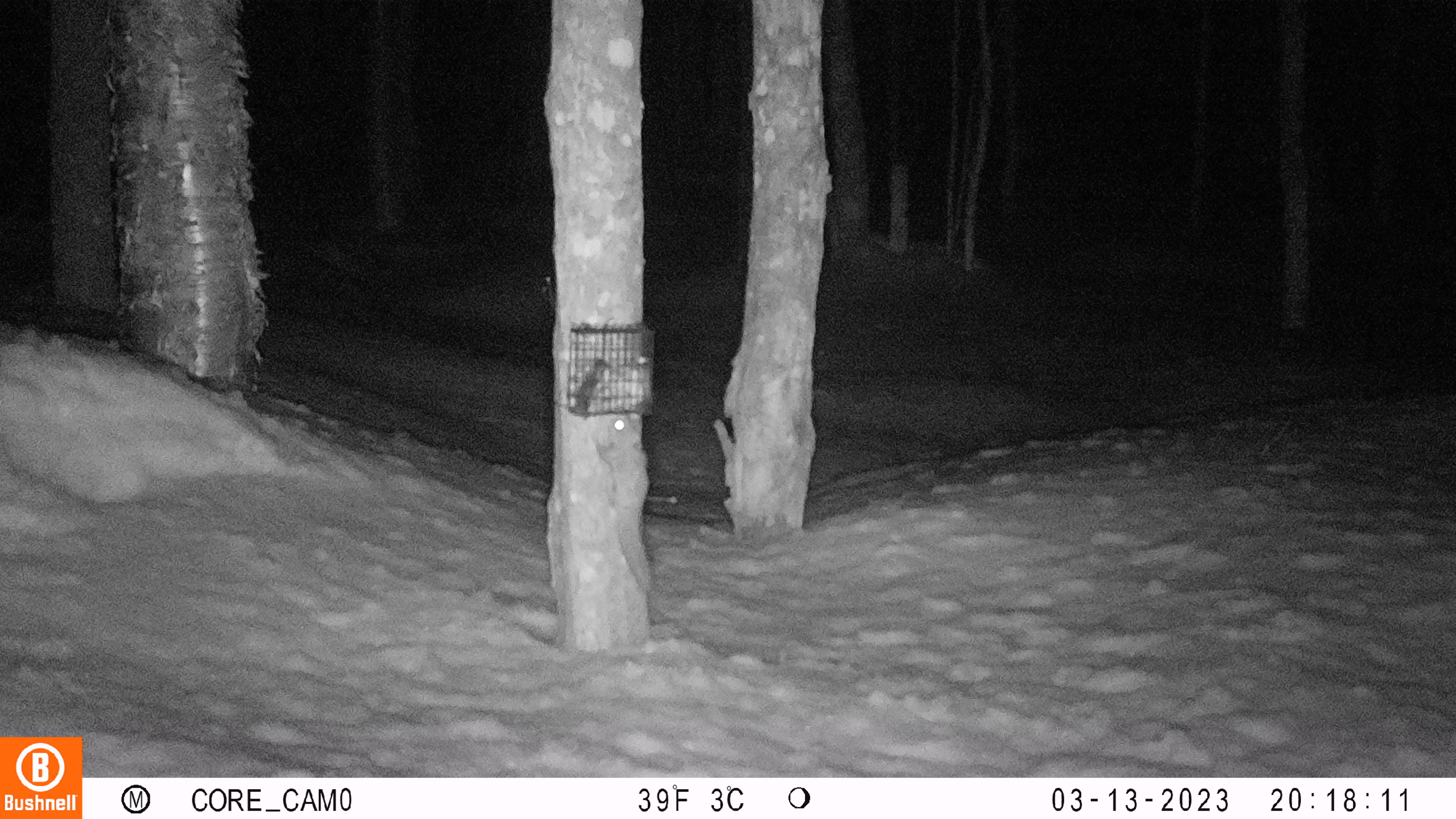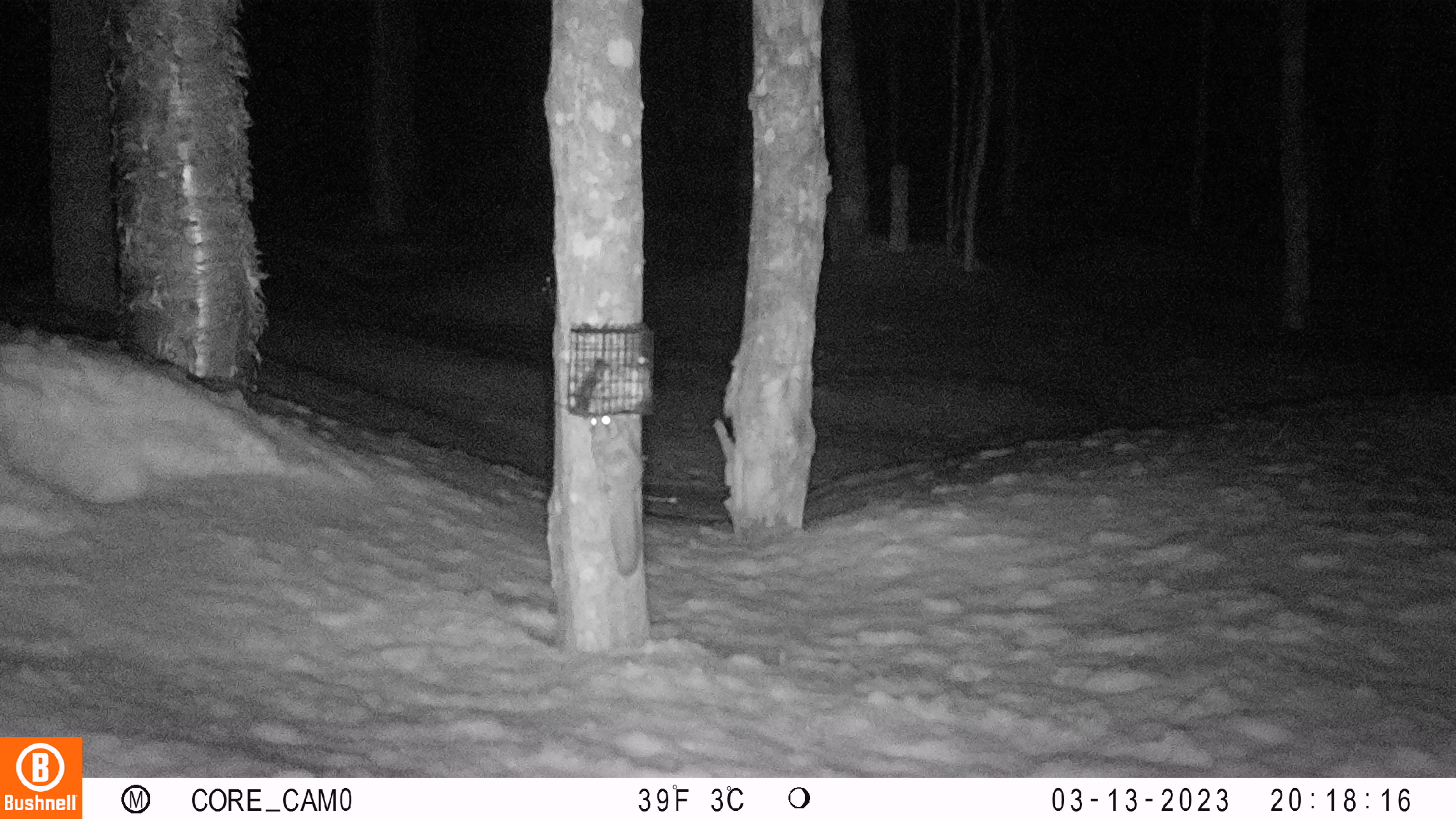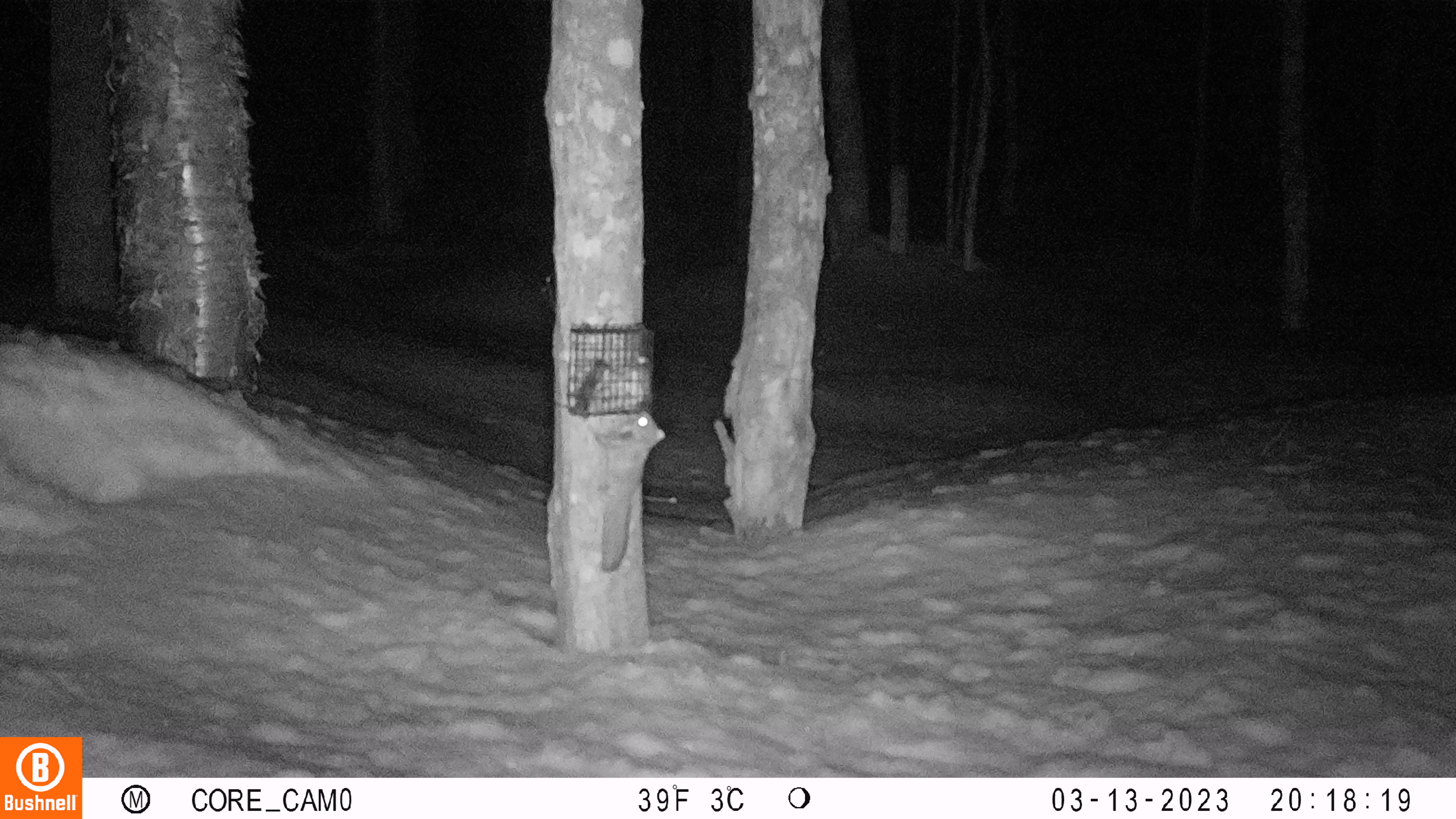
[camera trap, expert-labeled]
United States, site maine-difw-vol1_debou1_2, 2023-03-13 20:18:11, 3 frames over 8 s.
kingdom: Animalia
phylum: Chordata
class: Mammalia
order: Rodentia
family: Sciuridae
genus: Glaucomys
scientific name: Glaucomys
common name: flying squirrel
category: flying squirrel sp.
Flying squirrel sp. (flying squirrel) (Glaucomys).